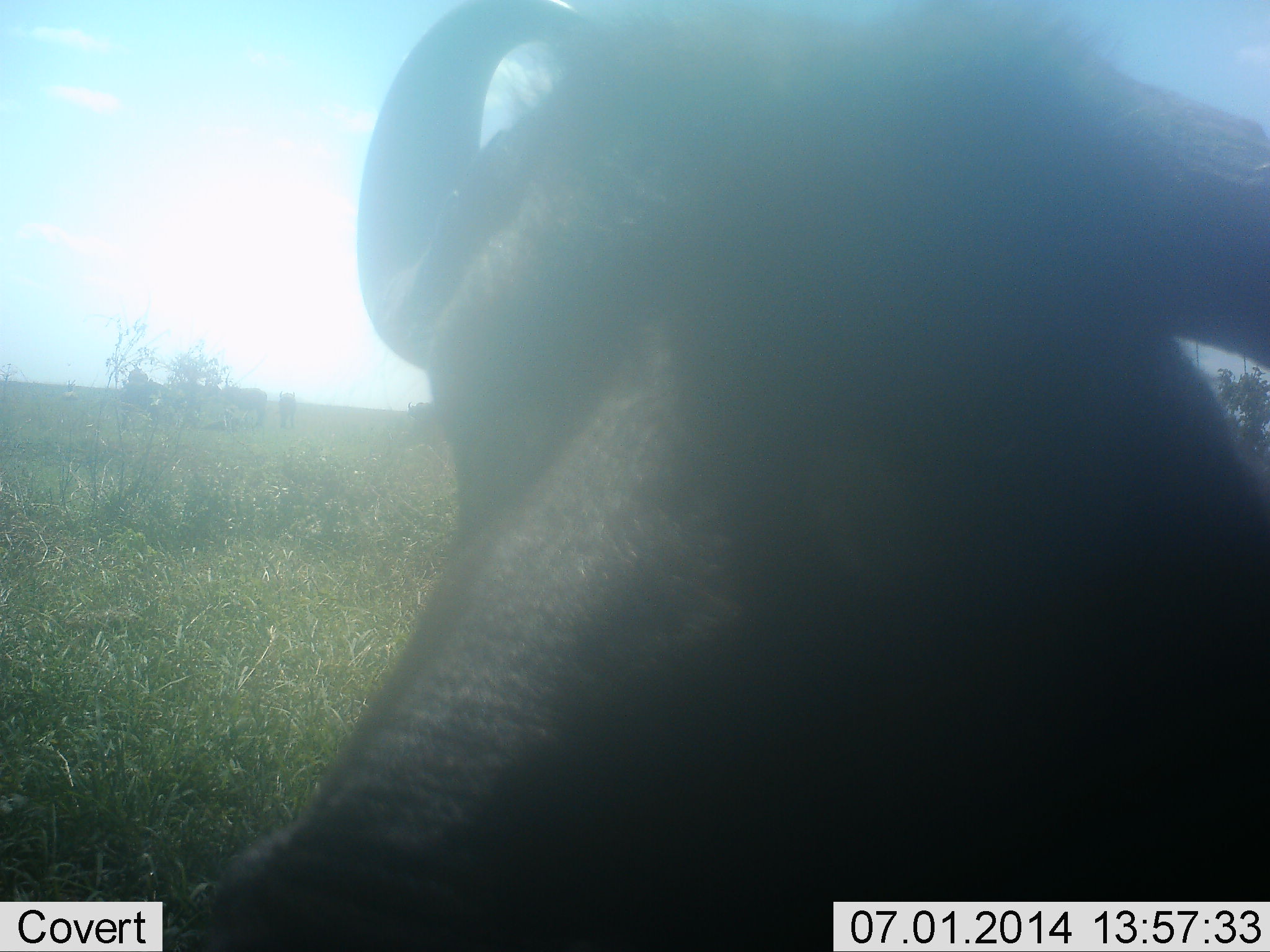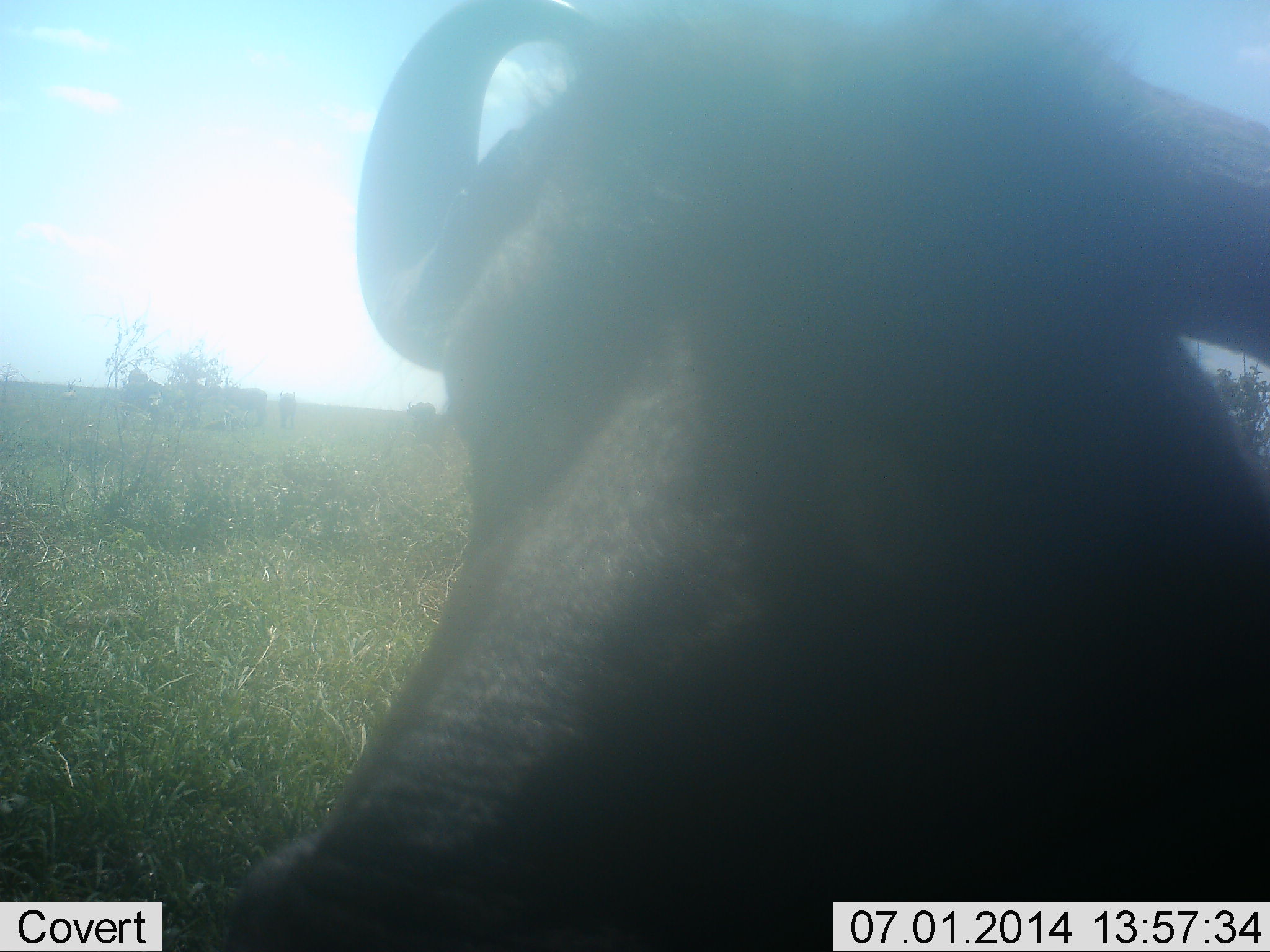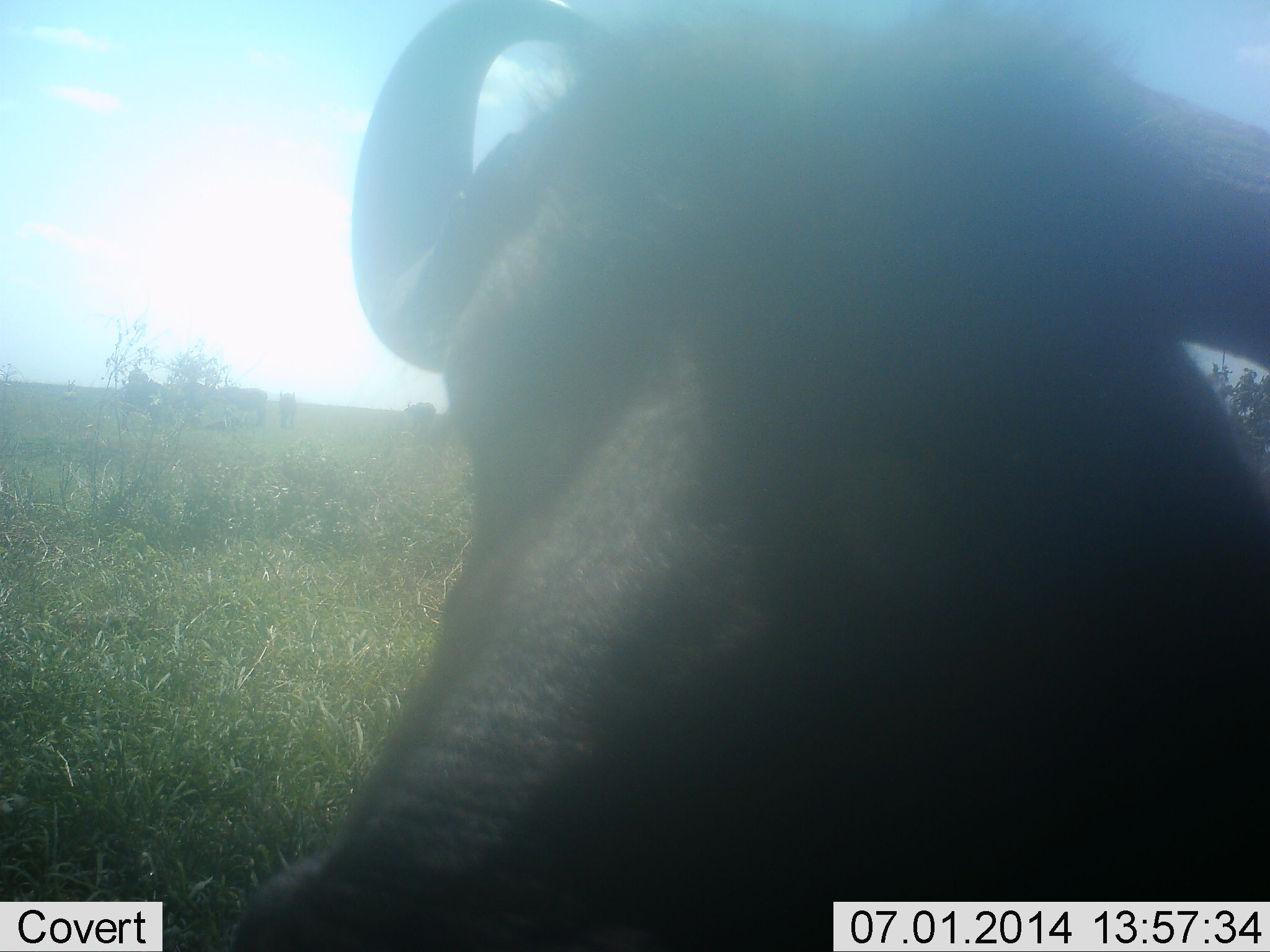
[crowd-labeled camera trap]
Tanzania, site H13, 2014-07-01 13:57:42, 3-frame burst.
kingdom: Animalia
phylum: Chordata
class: Mammalia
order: Artiodactyla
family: Bovidae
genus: Connochaetes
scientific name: Connochaetes taurinus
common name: blue wildebeest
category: wildebeest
Wildebeest (blue wildebeest) (Connochaetes taurinus), count 1. Behavior (volunteer vote fractions): standing 90%, resting 20%, moving 0%, interacting 0%. Young present (vote fraction): 0%. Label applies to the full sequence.